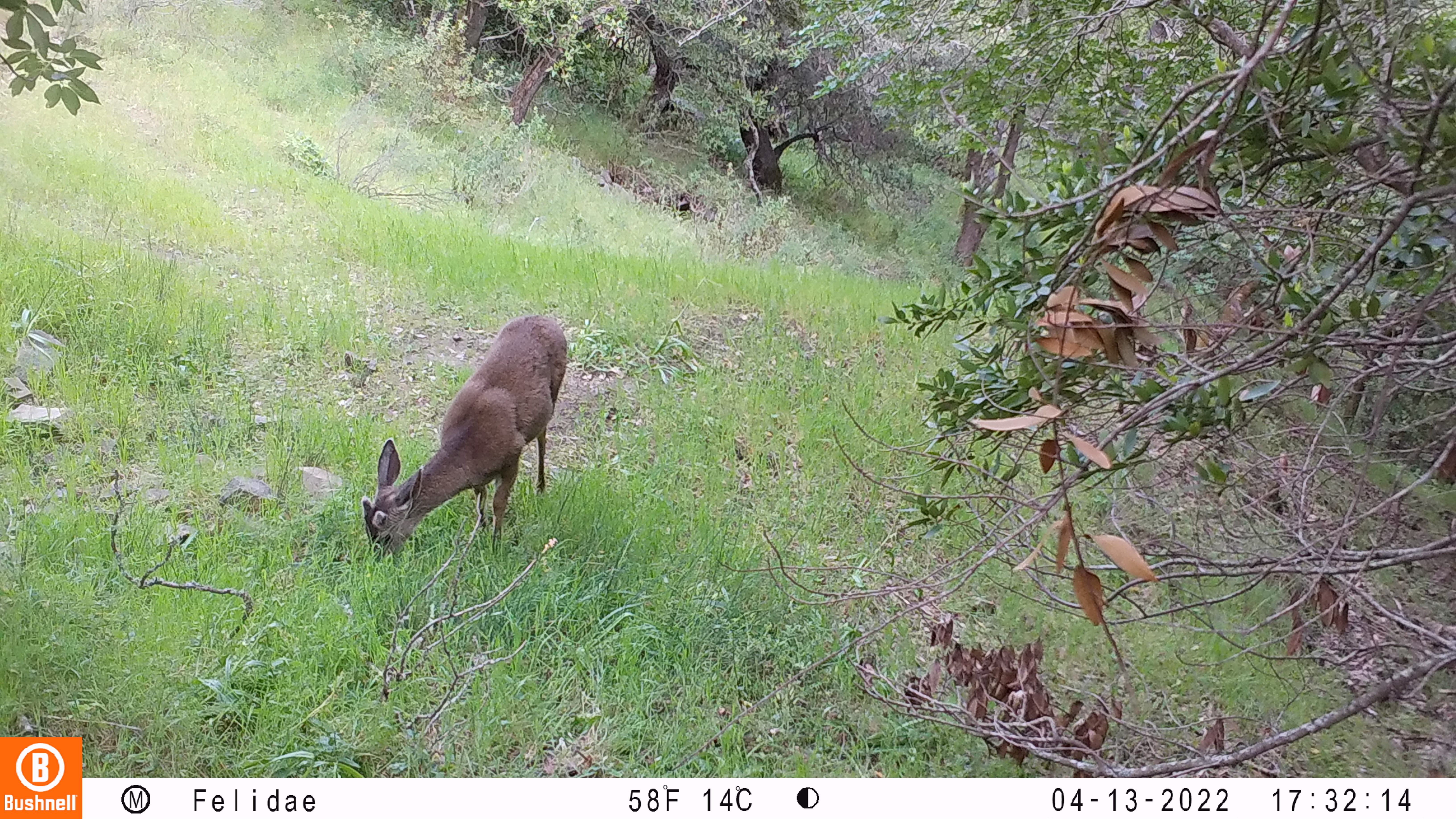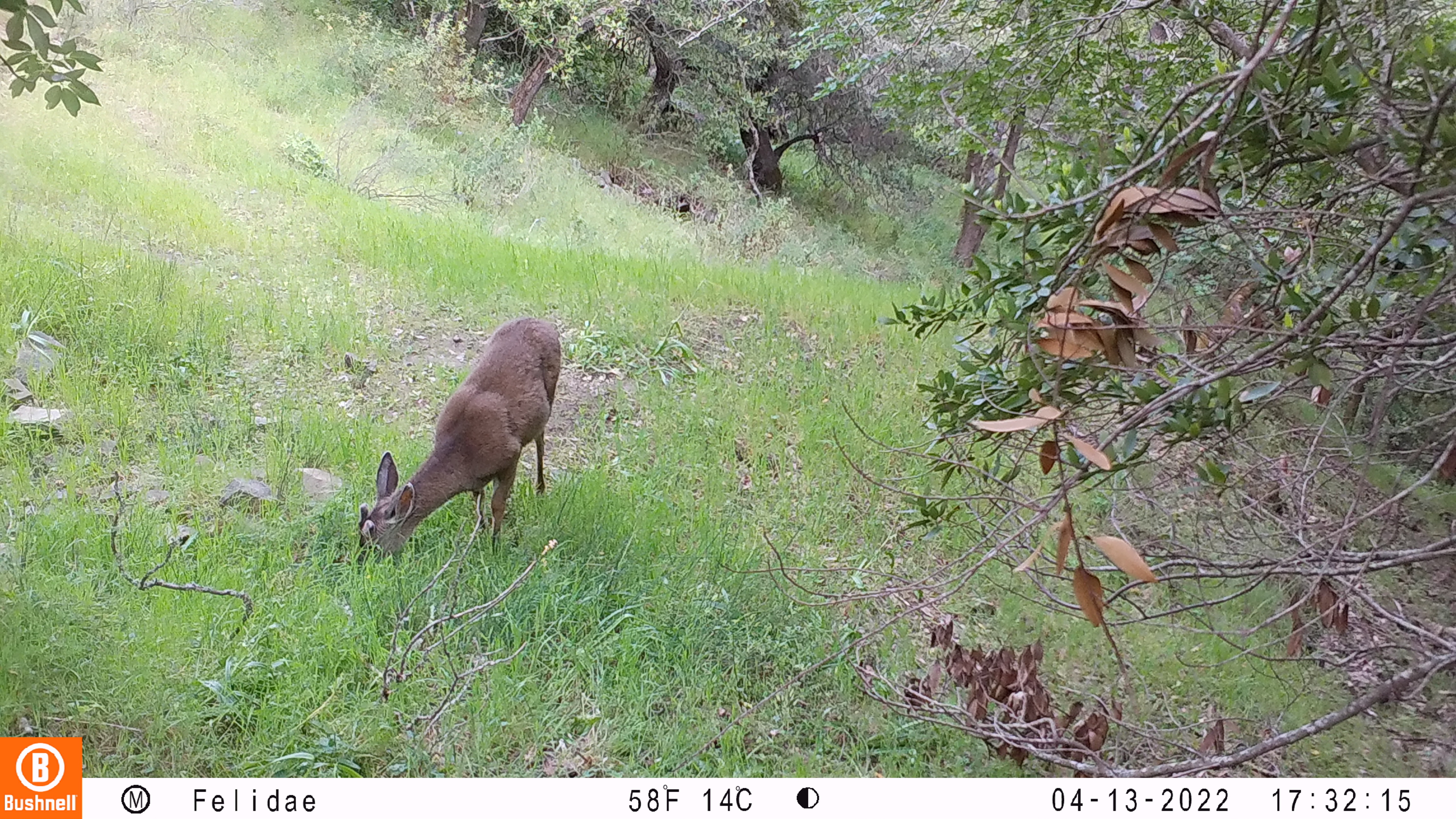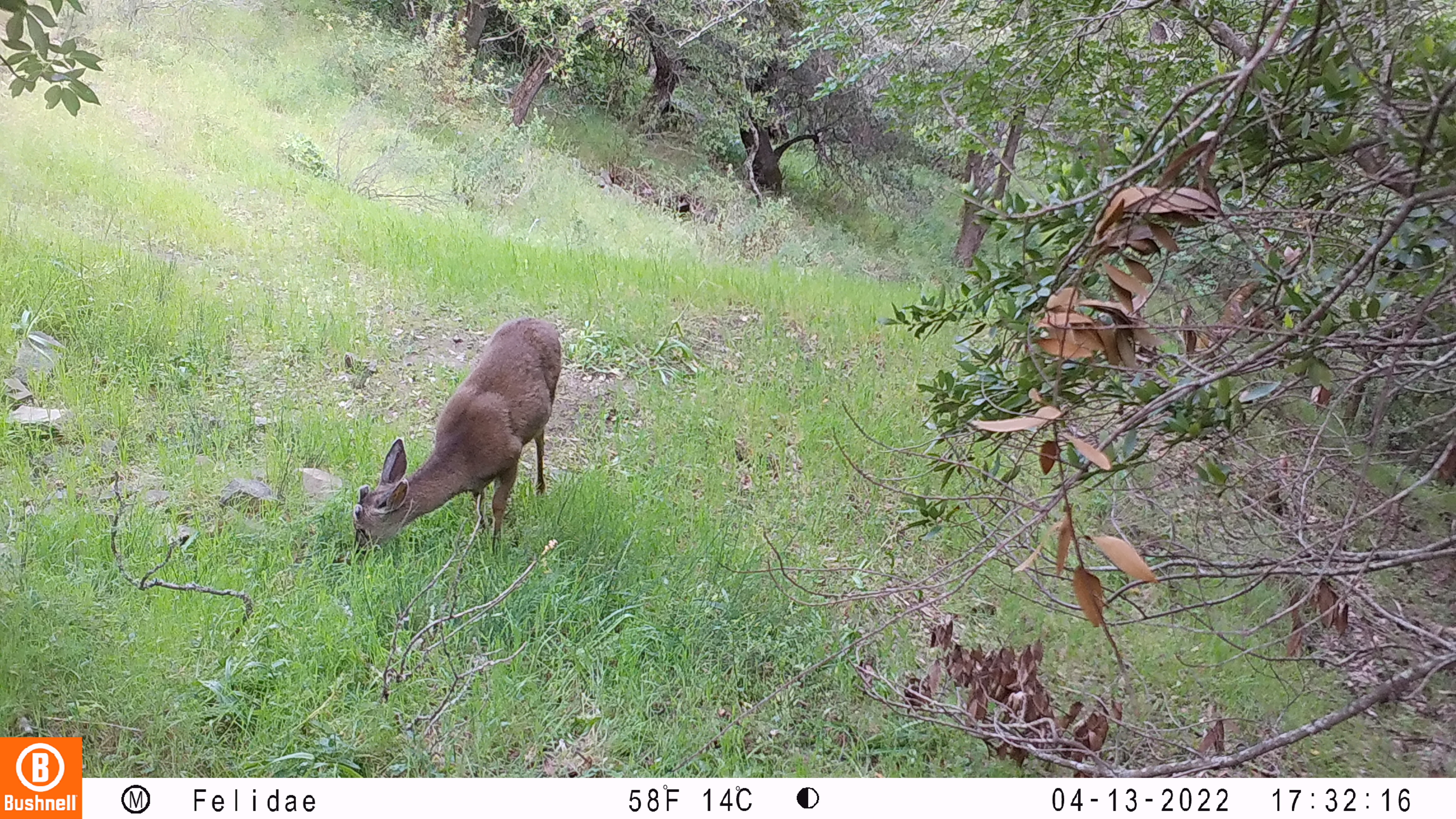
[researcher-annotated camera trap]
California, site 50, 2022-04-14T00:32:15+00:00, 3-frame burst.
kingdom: Animalia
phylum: Chordata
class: Mammalia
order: Artiodactyla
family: Cervidae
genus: Odocoileus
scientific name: Odocoileus hemionus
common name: mule deer